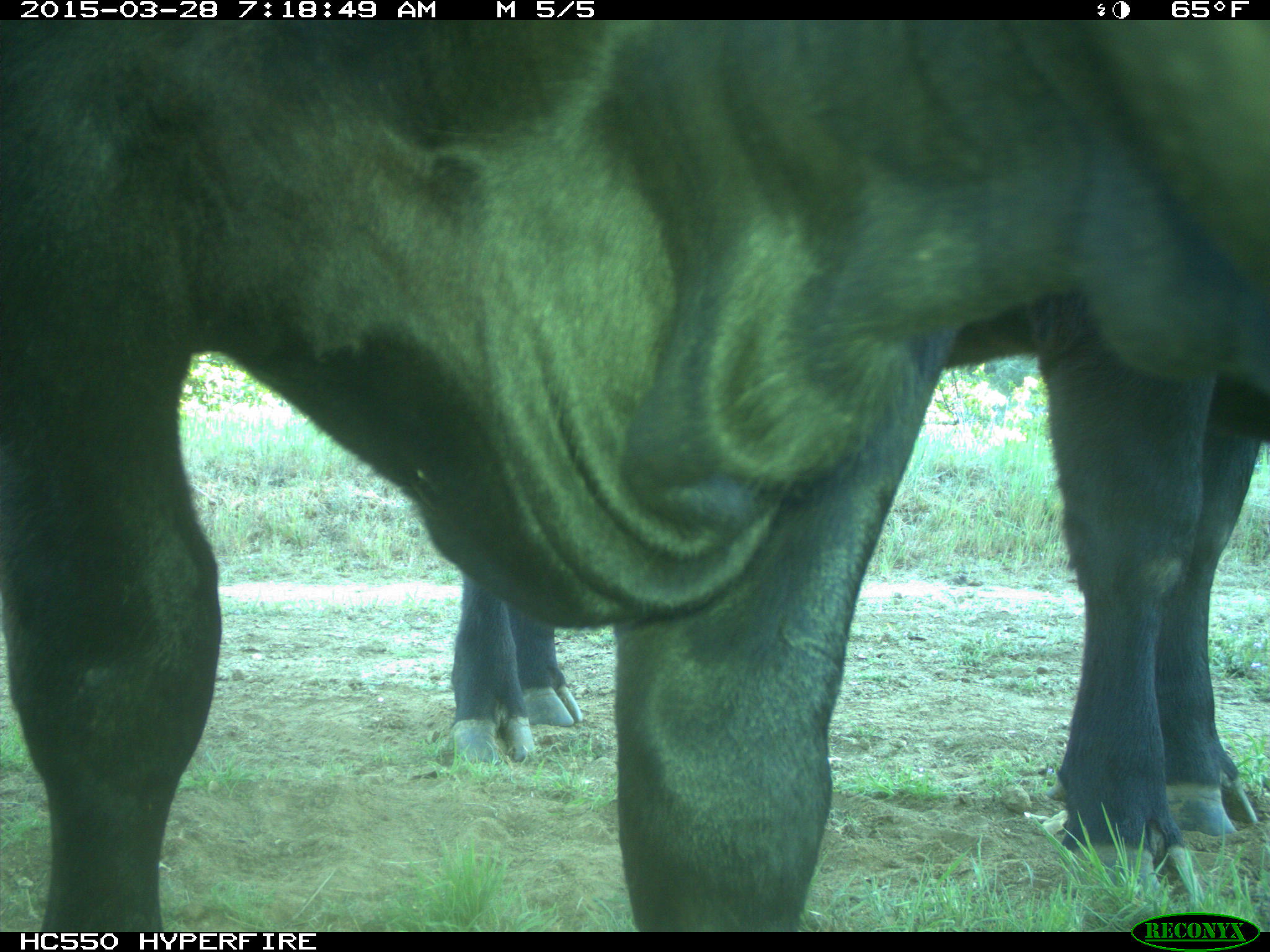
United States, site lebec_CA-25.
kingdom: Animalia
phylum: Chordata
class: Mammalia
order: Artiodactyla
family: Bovidae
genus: Bos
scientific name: Bos taurus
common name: domestic cow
Bos taurus (domestic cow).